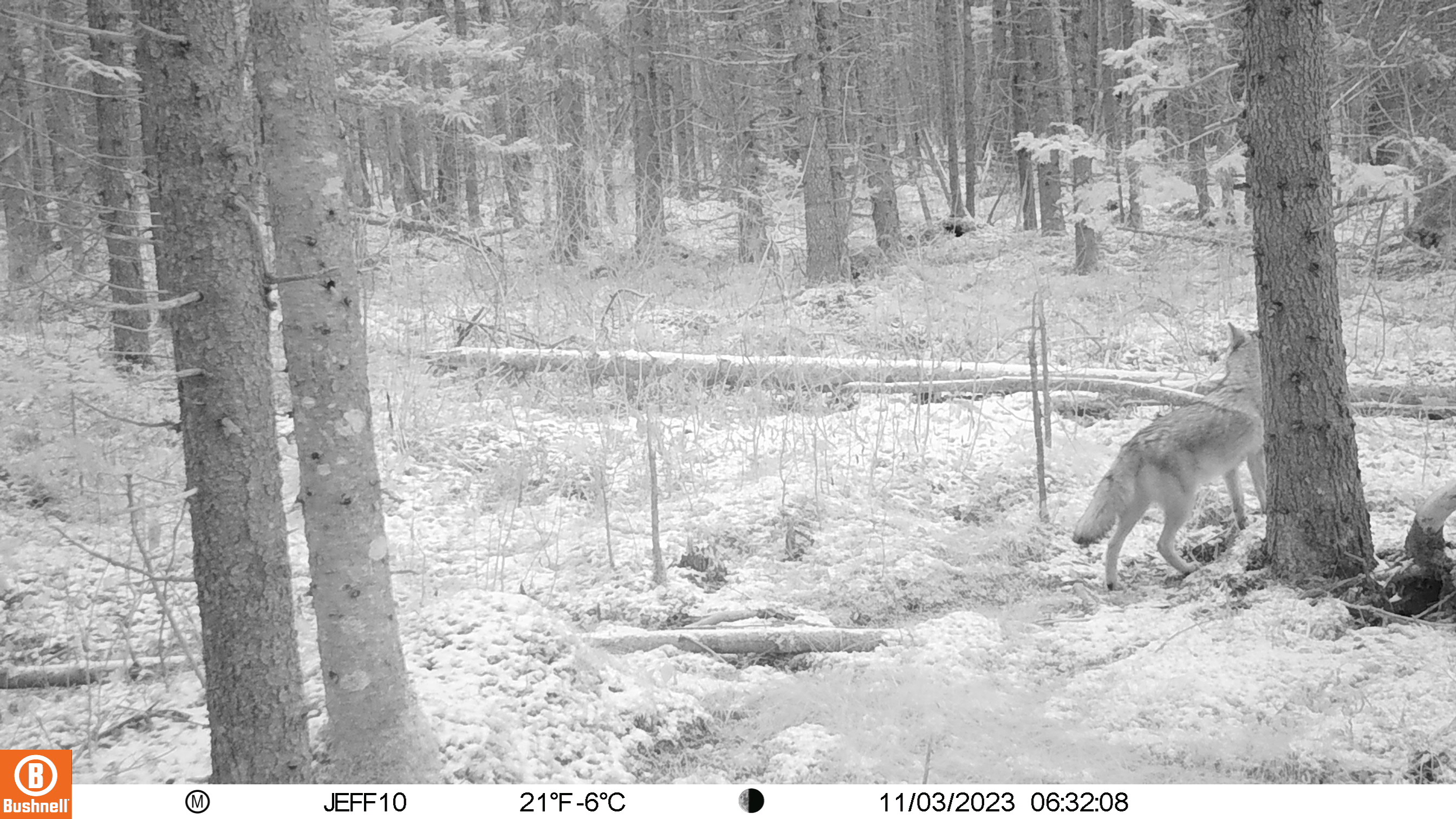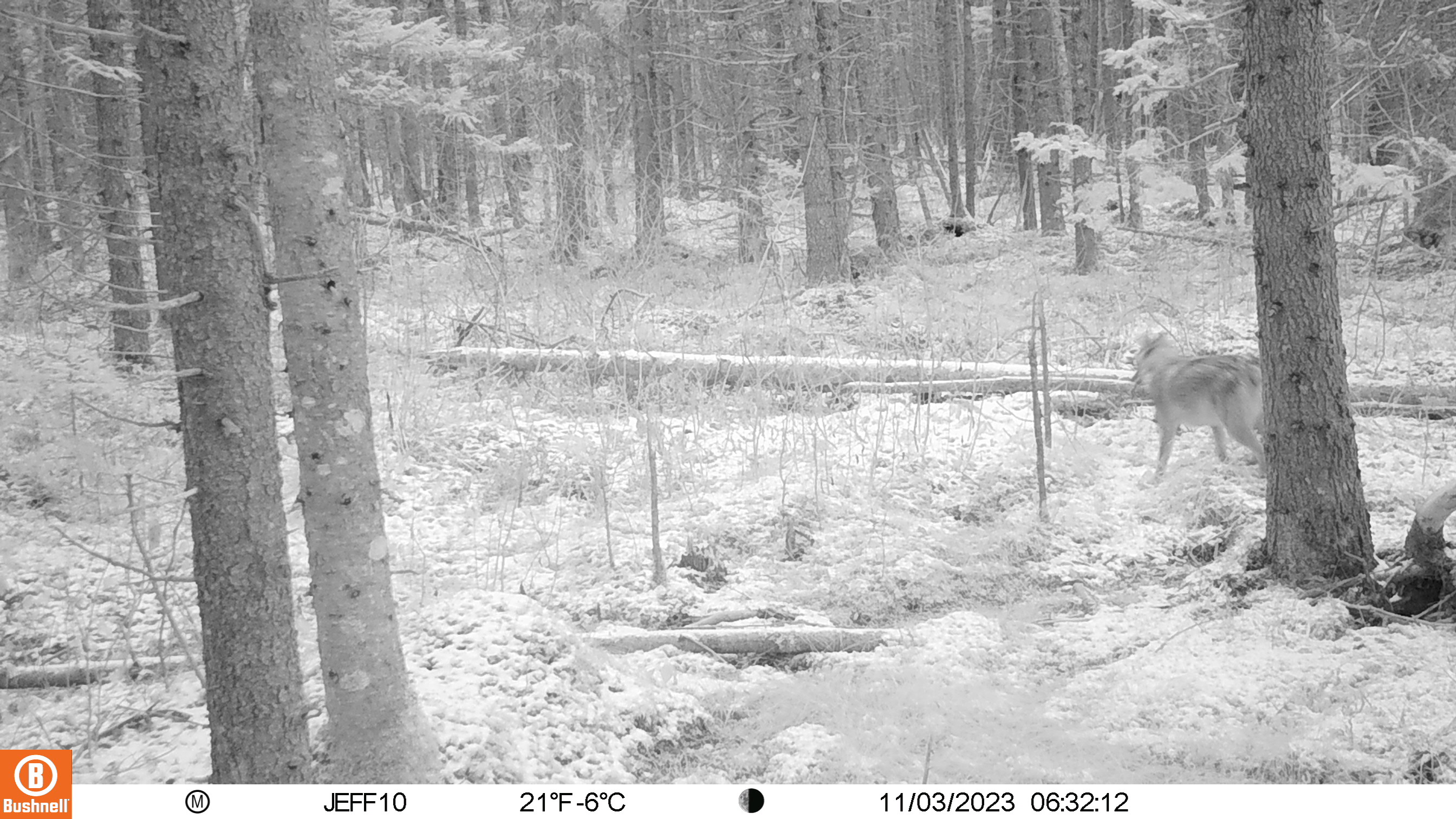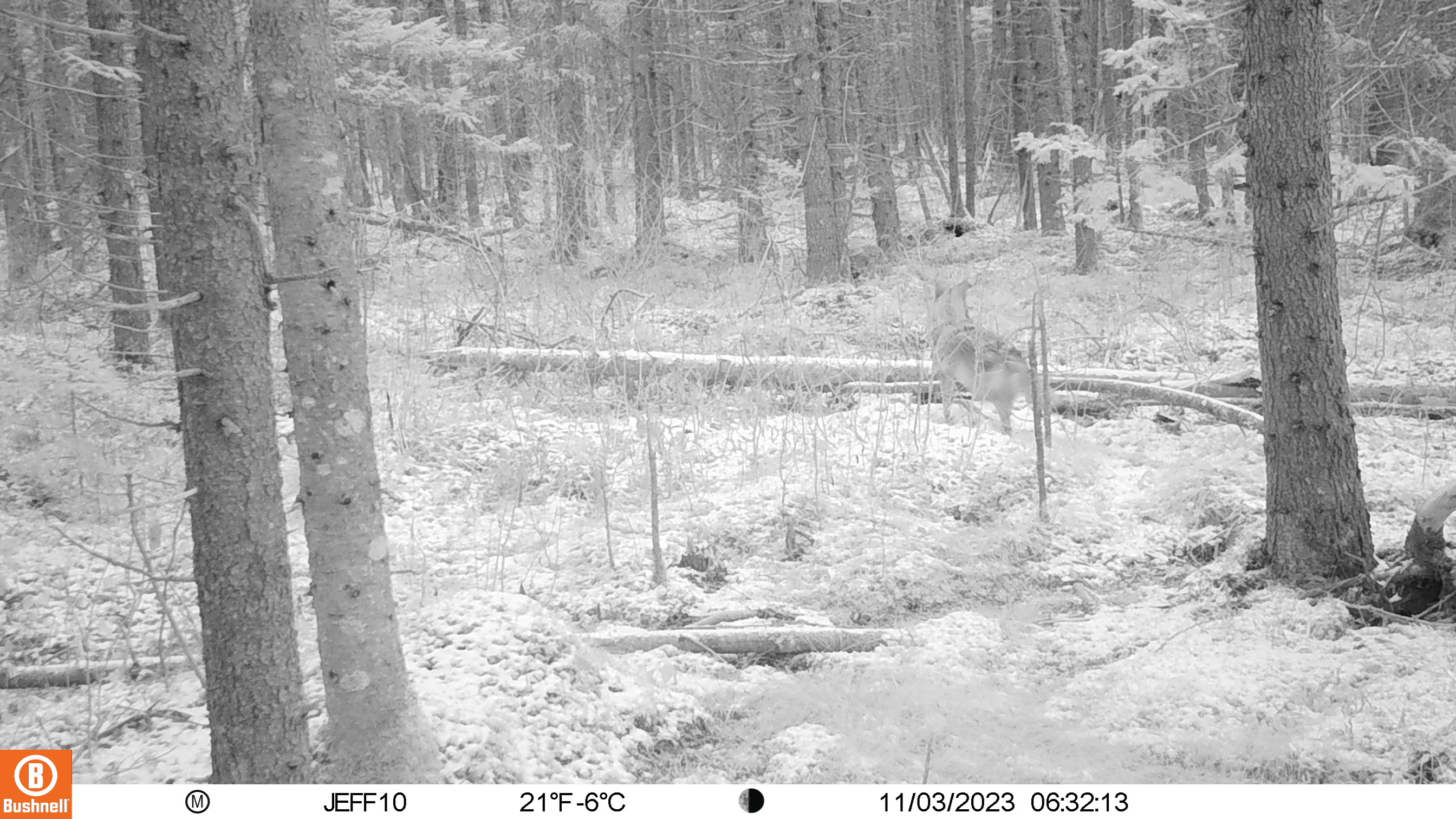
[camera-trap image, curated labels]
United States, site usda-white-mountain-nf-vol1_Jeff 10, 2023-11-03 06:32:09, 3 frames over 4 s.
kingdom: Animalia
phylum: Chordata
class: Mammalia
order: Carnivora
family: Canidae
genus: Canis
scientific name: Canis latrans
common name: coyote